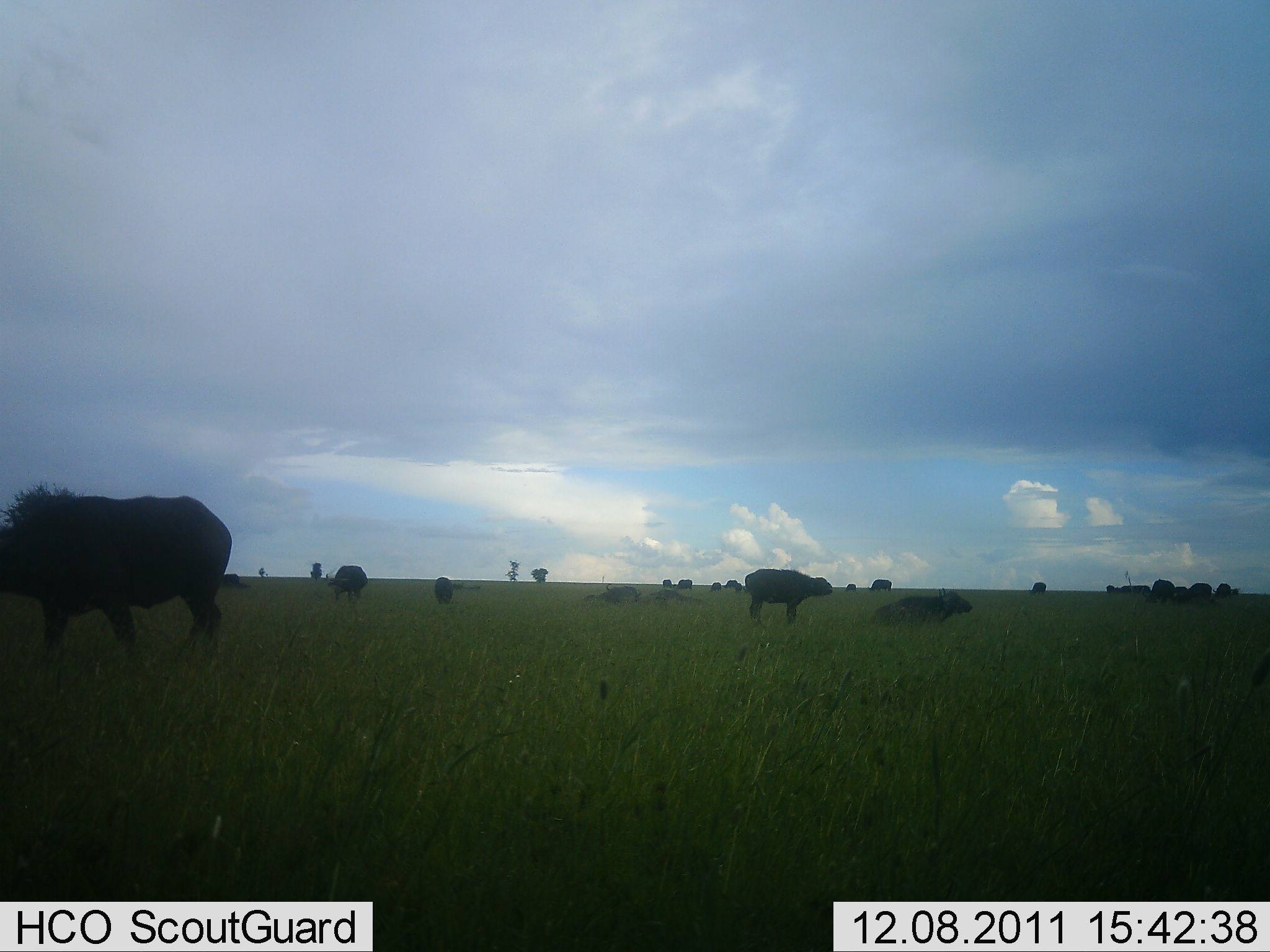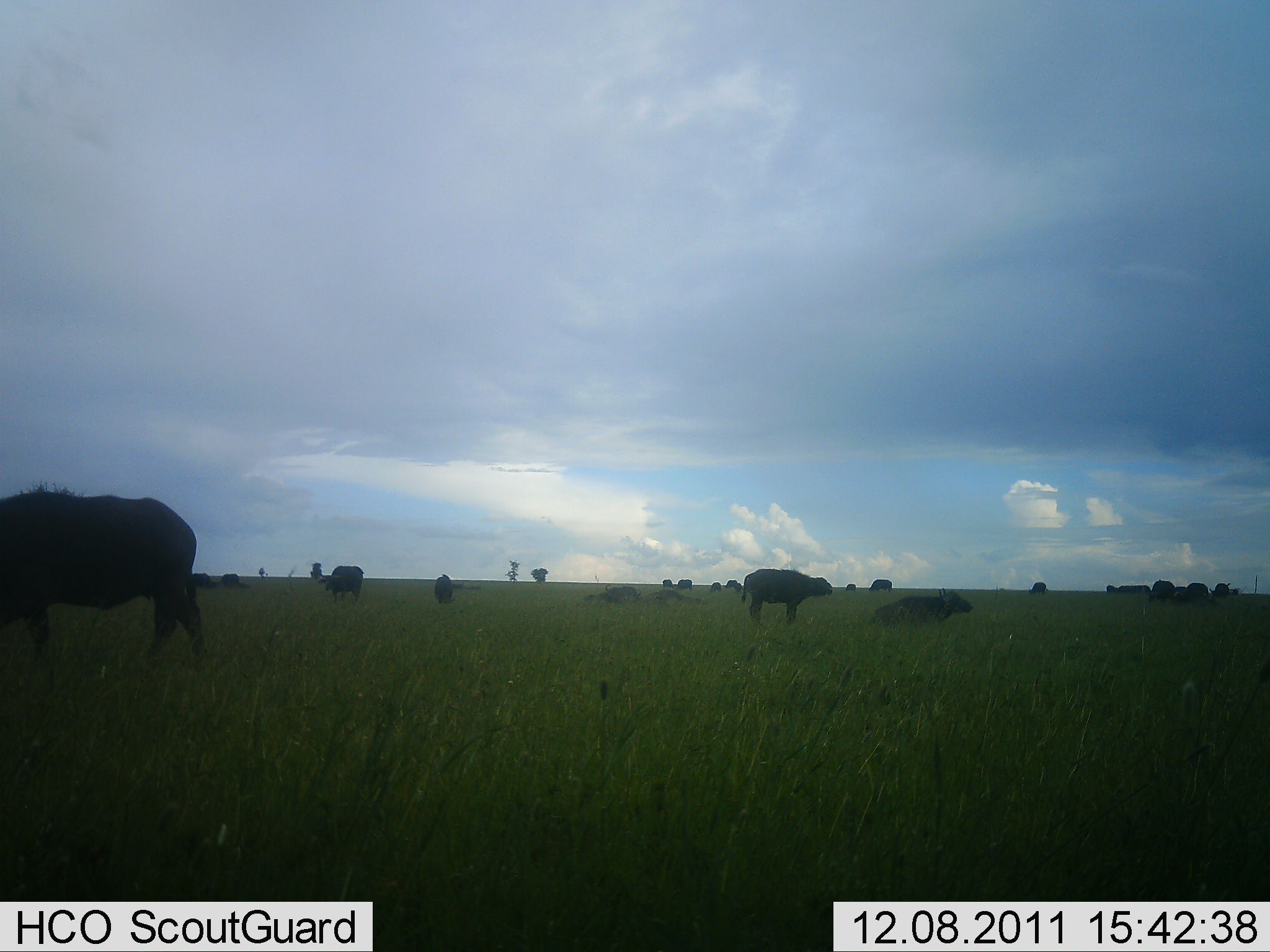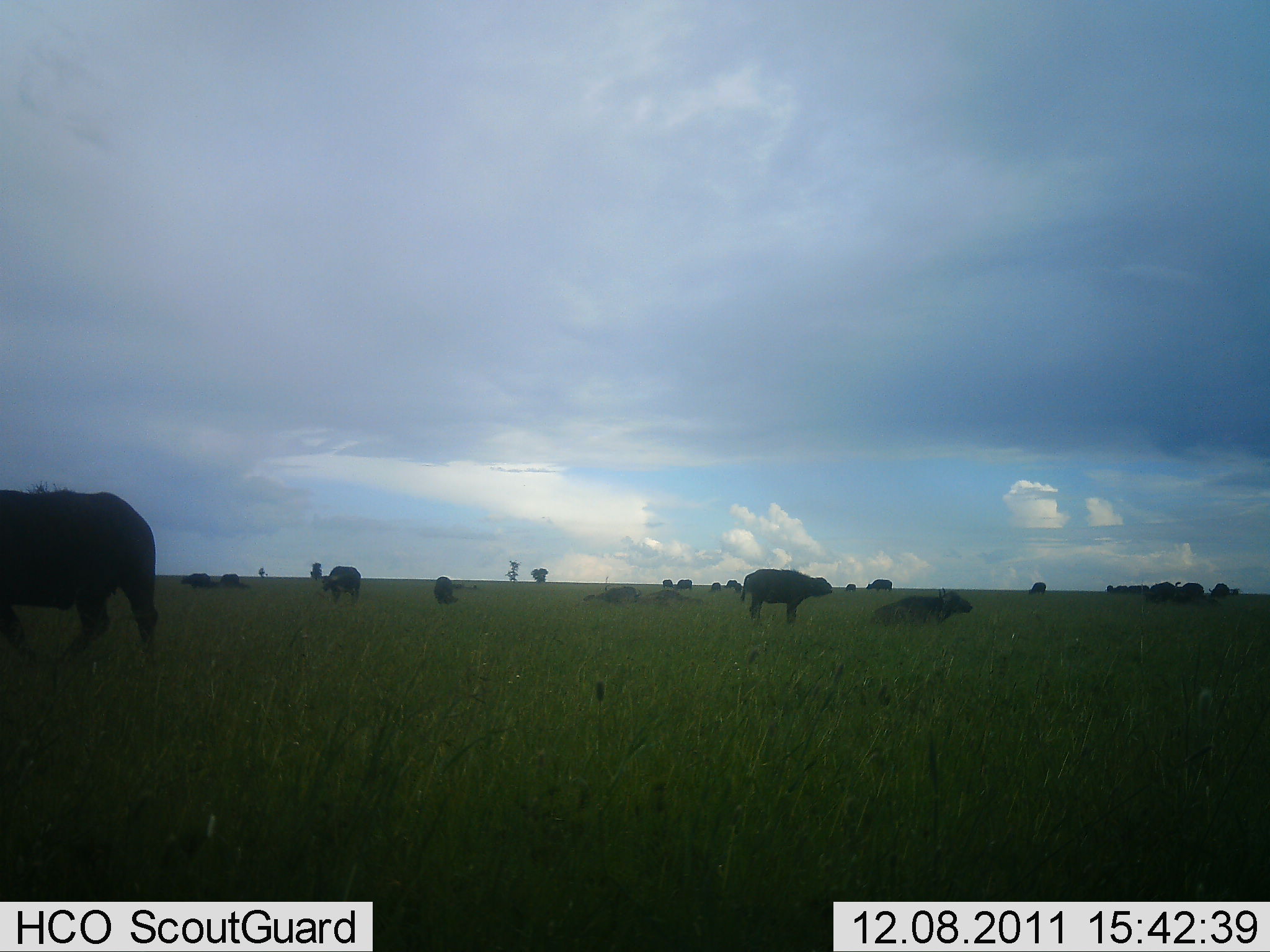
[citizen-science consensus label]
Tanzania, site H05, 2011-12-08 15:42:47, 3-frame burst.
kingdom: Animalia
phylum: Chordata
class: Mammalia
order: Artiodactyla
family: Bovidae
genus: Syncerus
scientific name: Syncerus caffer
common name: cape buffalo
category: buffalo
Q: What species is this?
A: Buffalo (cape buffalo) (Syncerus caffer).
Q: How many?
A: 11-50.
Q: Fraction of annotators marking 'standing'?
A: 70%.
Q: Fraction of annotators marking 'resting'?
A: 90%.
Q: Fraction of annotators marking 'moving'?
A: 40%.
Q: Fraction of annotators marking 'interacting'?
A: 0%.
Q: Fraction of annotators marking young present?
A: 0%.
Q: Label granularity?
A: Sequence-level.